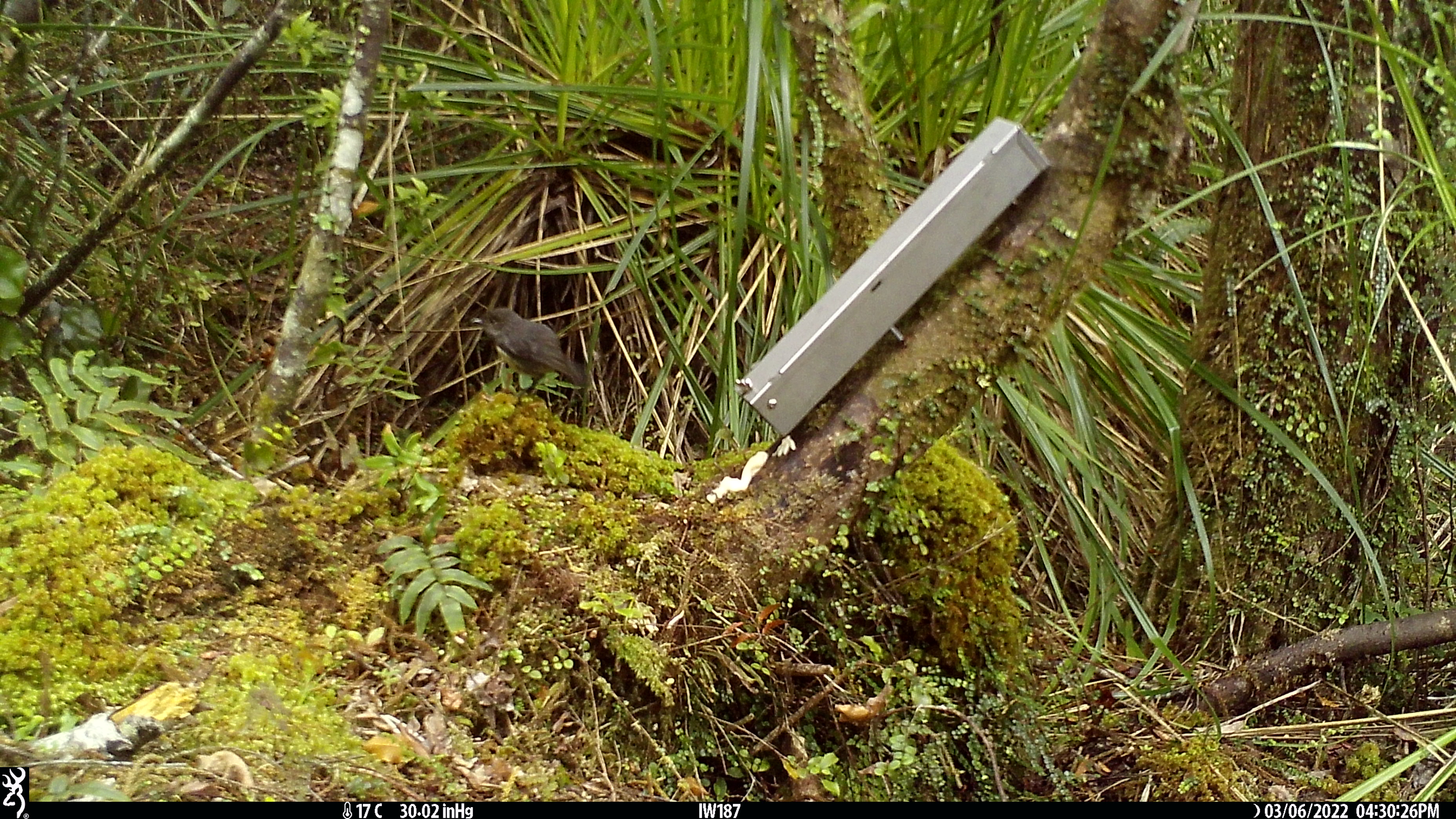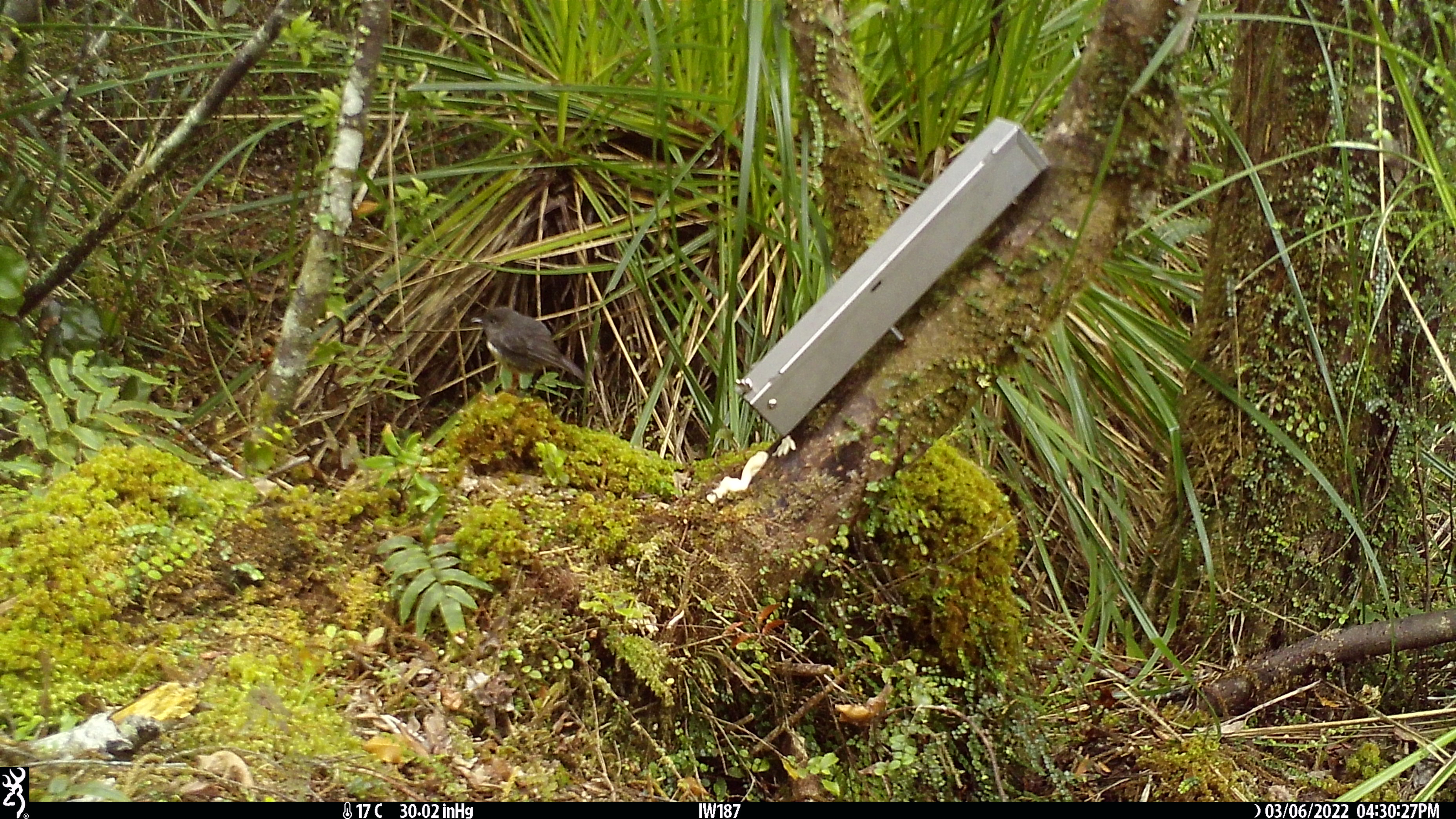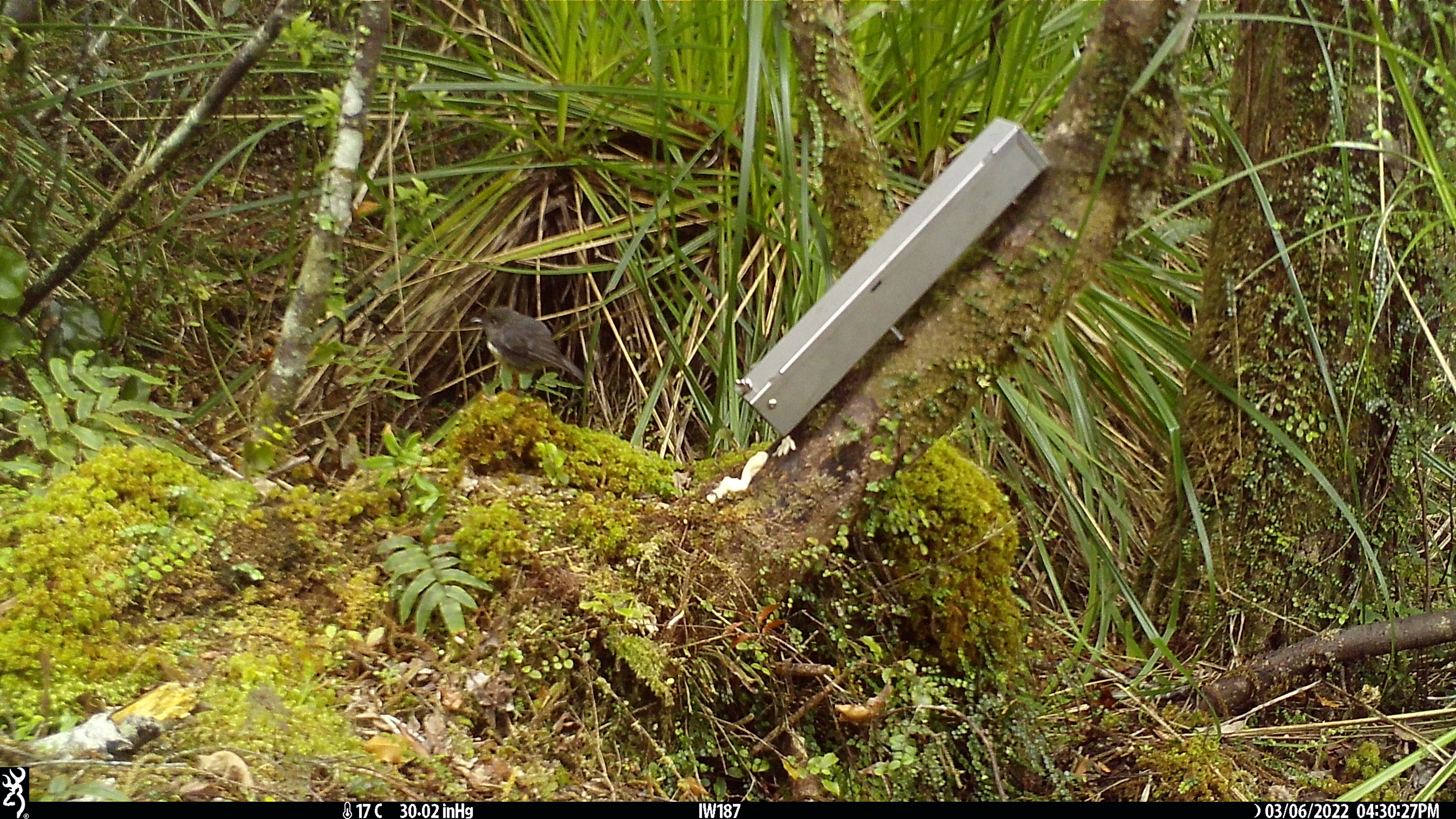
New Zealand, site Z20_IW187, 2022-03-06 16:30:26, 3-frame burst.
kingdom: Animalia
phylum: Chordata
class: Aves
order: Passeriformes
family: Petroicidae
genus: Petroica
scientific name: Petroica macrocephala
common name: tomtit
Tomtit (Petroica macrocephala).